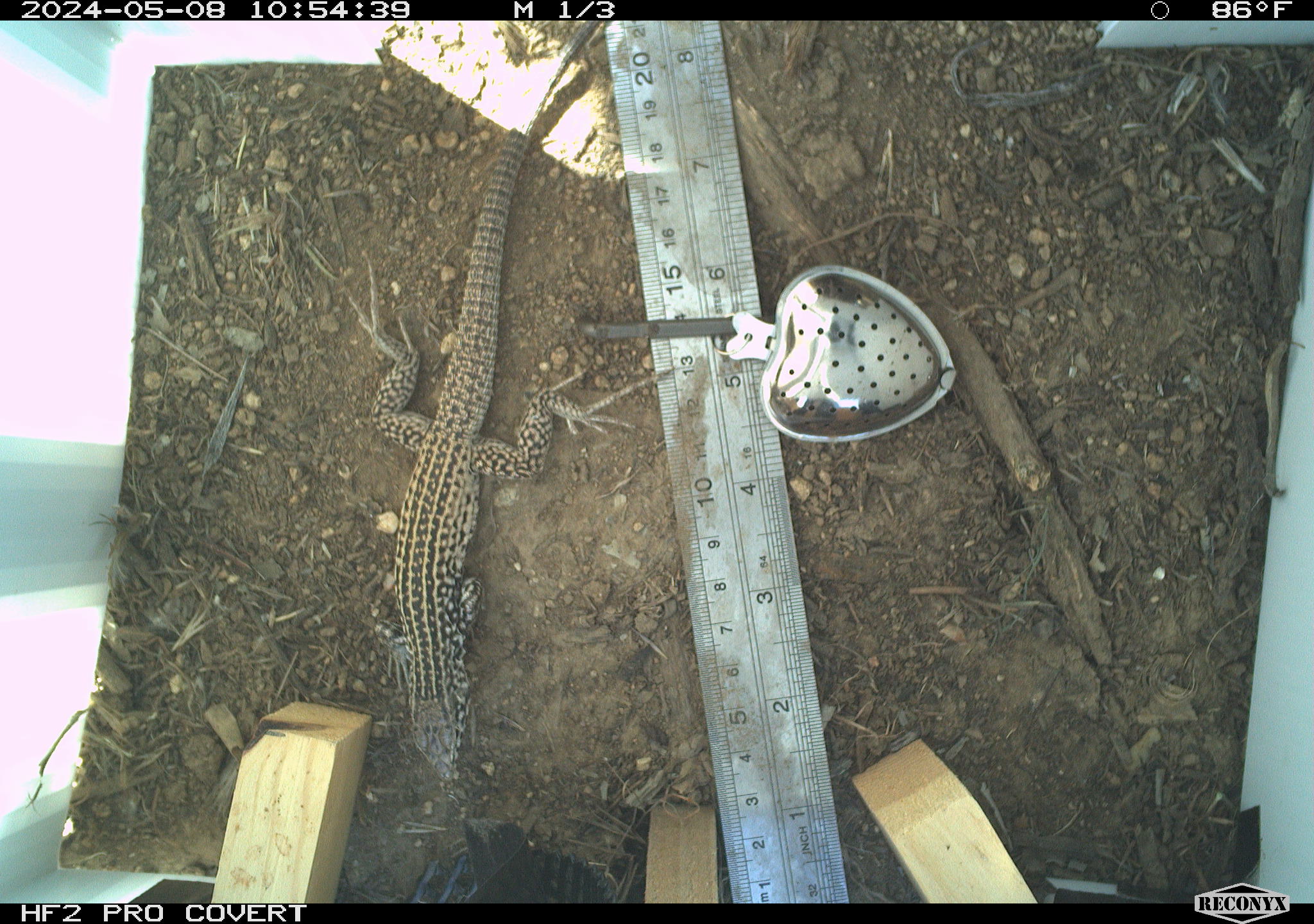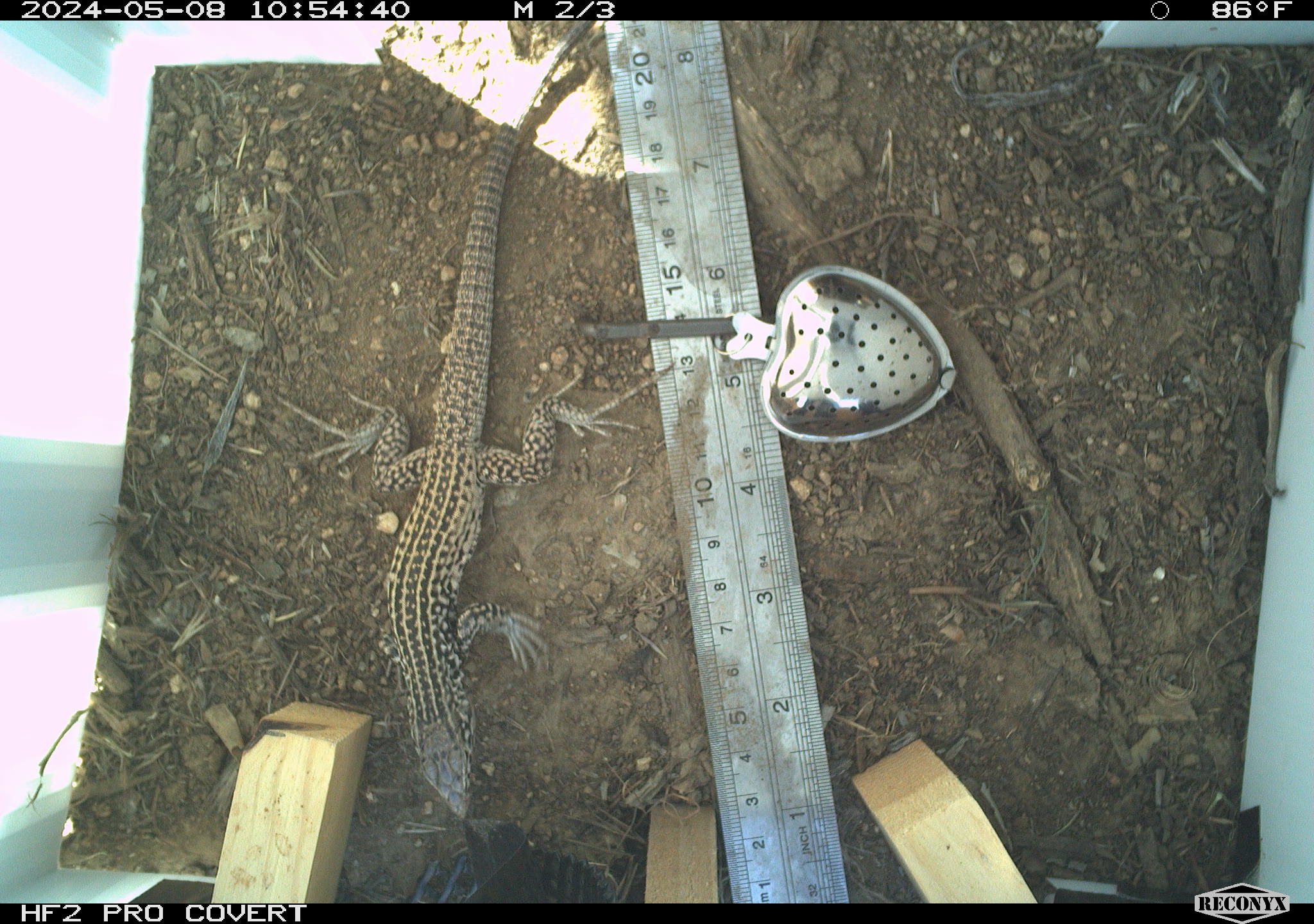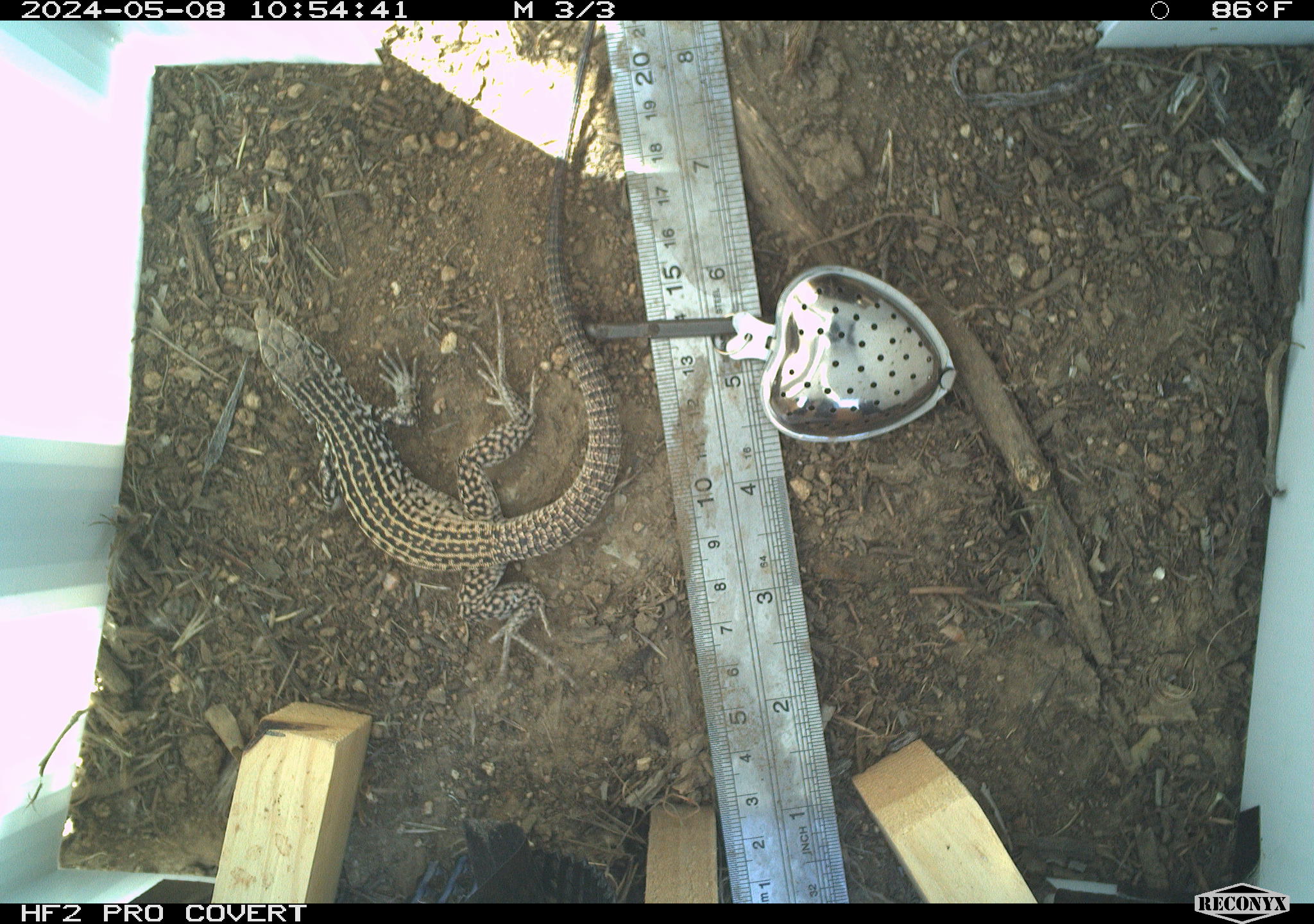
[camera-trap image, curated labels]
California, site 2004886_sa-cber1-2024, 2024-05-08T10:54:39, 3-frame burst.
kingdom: Animalia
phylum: Chordata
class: Reptilia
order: Squamata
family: Teiidae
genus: Aspidoscelis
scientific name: Aspidoscelis tigris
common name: western whiptail